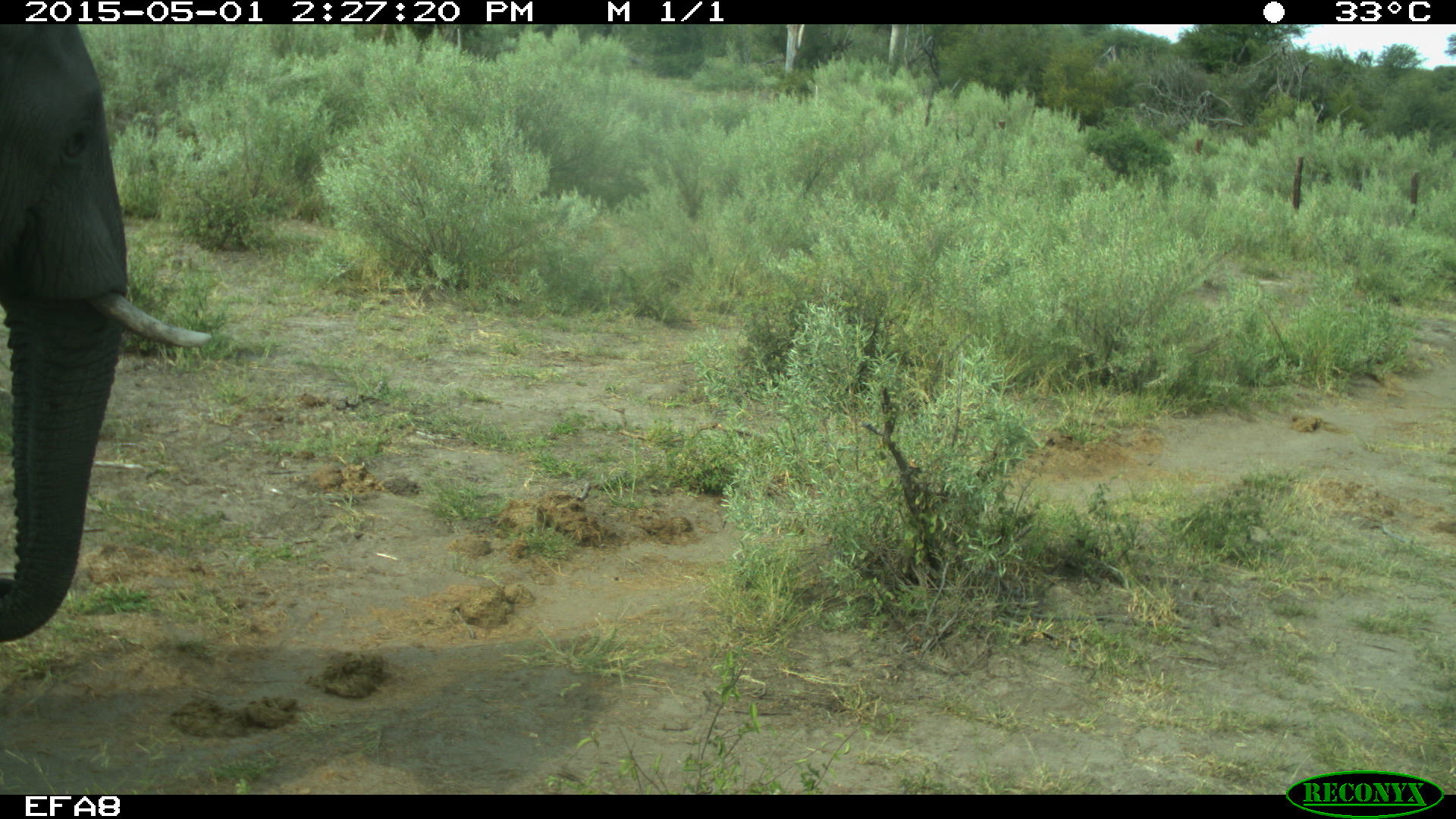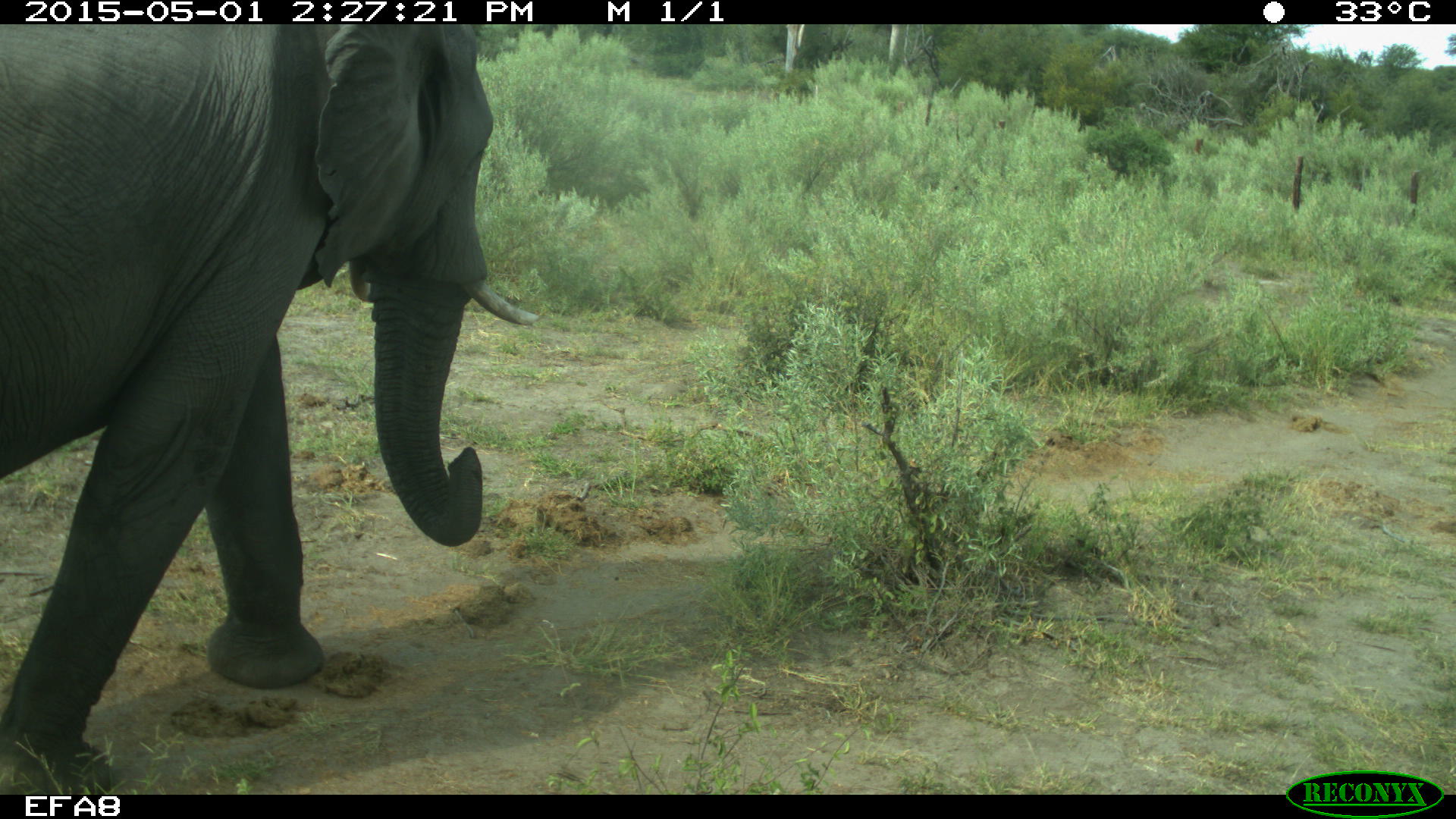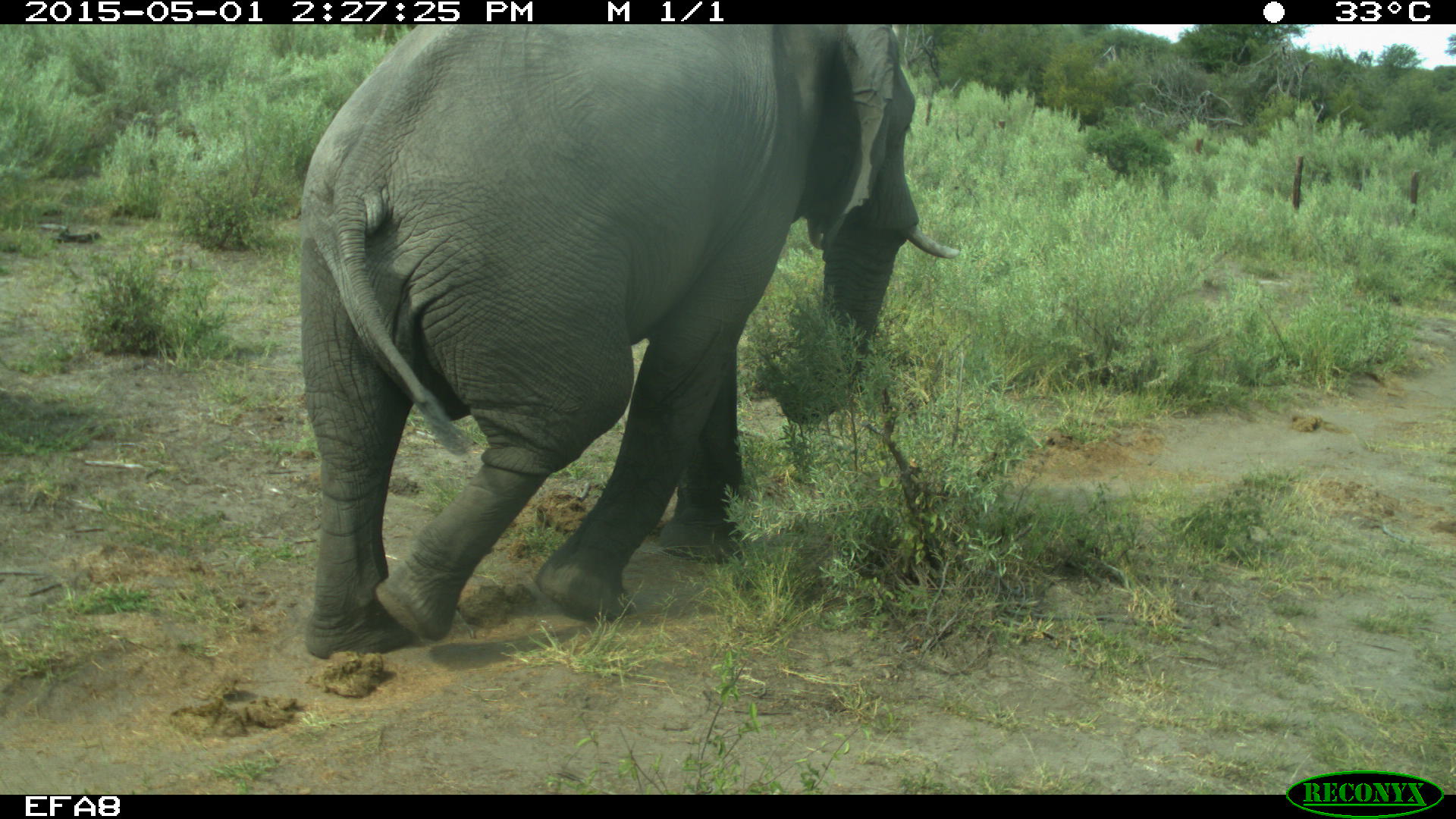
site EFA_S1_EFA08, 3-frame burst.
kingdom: Animalia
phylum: Chordata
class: Mammalia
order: Proboscidea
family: Elephantidae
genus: Loxodonta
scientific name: Loxodonta africana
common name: african bush elephant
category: elephant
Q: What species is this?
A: Elephant (african bush elephant) (Loxodonta africana).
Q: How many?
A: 1.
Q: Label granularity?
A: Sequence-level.